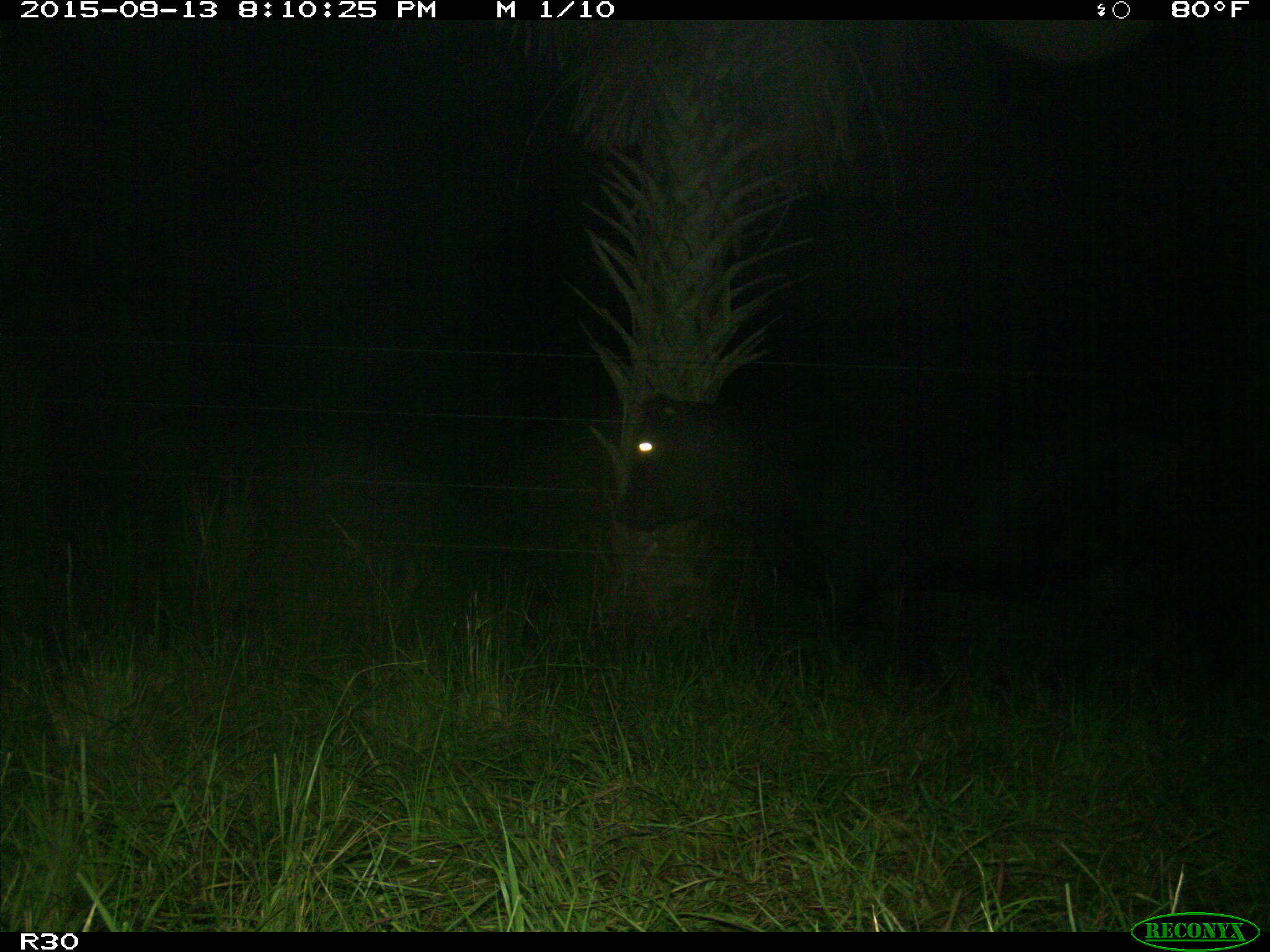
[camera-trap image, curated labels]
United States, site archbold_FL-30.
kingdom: Animalia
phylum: Chordata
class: Mammalia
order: Artiodactyla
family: Bovidae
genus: Bos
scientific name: Bos taurus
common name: domestic cow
Bos taurus (domestic cow).